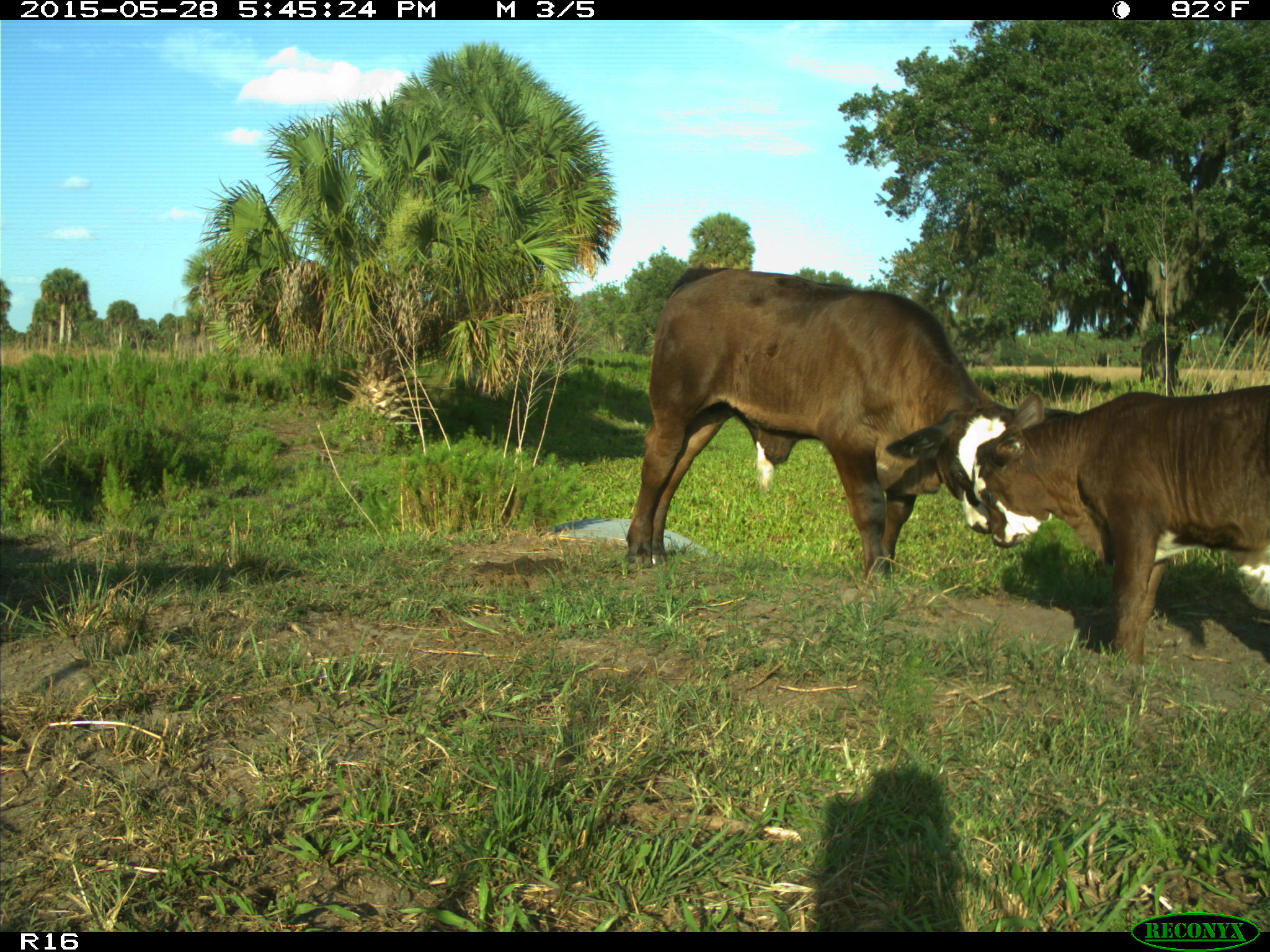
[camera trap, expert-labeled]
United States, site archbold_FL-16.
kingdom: Animalia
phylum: Chordata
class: Mammalia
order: Artiodactyla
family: Bovidae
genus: Bos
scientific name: Bos taurus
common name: domestic cow